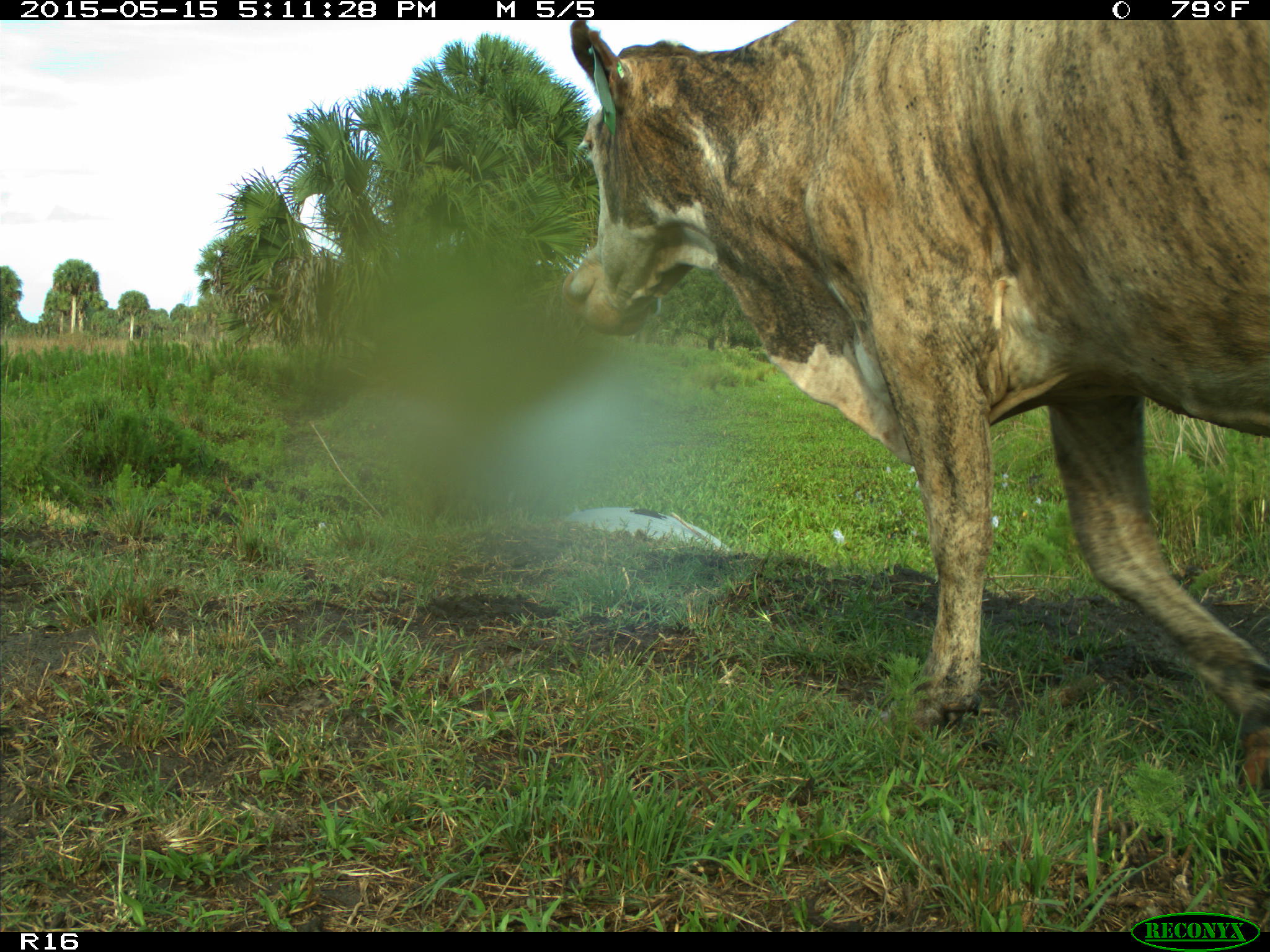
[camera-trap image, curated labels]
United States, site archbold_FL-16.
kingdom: Animalia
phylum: Chordata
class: Mammalia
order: Artiodactyla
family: Bovidae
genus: Bos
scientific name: Bos taurus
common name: domestic cow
Bos taurus (domestic cow).